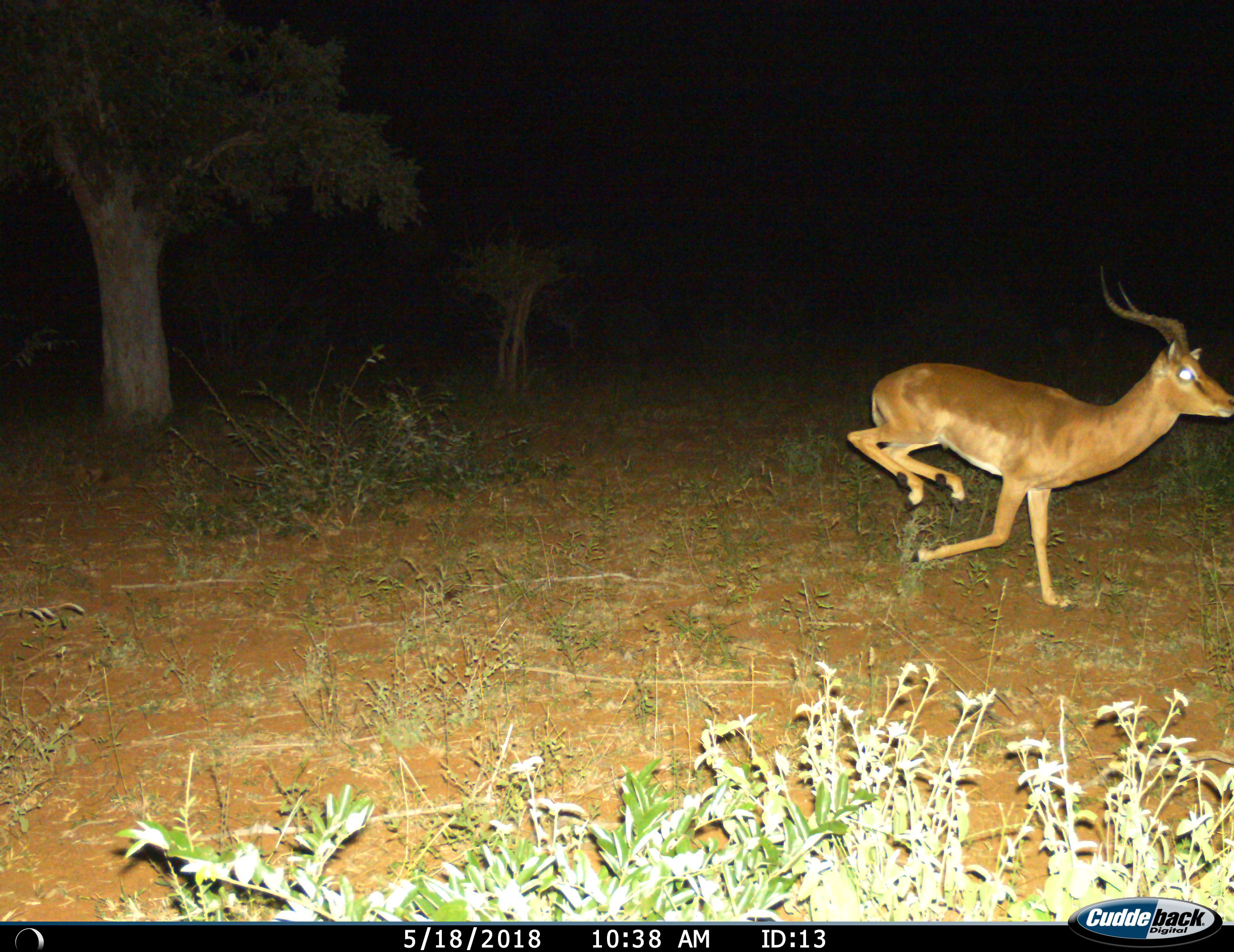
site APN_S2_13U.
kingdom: Animalia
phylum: Chordata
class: Mammalia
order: Artiodactyla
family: Bovidae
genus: Aepyceros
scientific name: Aepyceros melampus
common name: impala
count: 1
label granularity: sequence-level